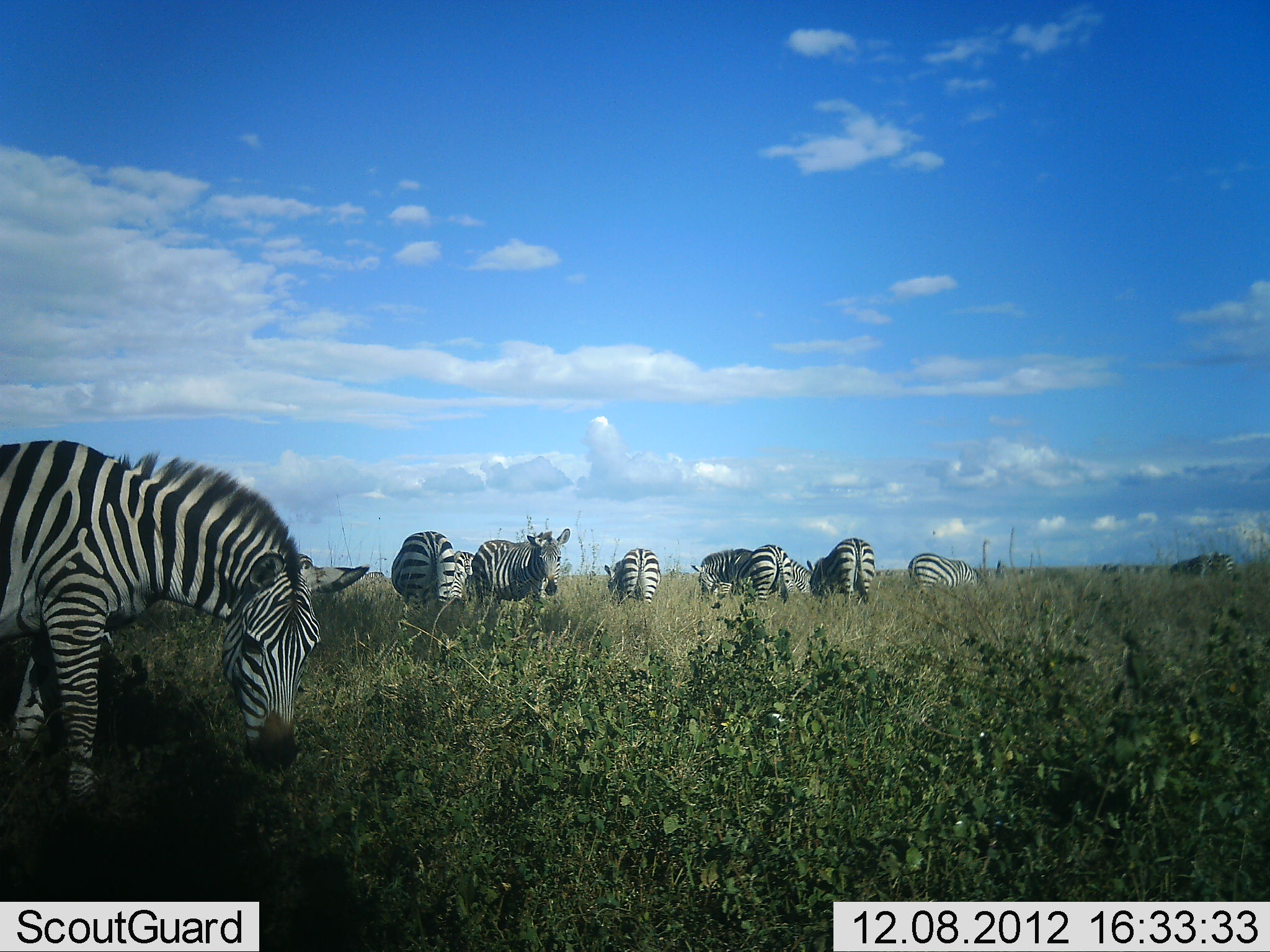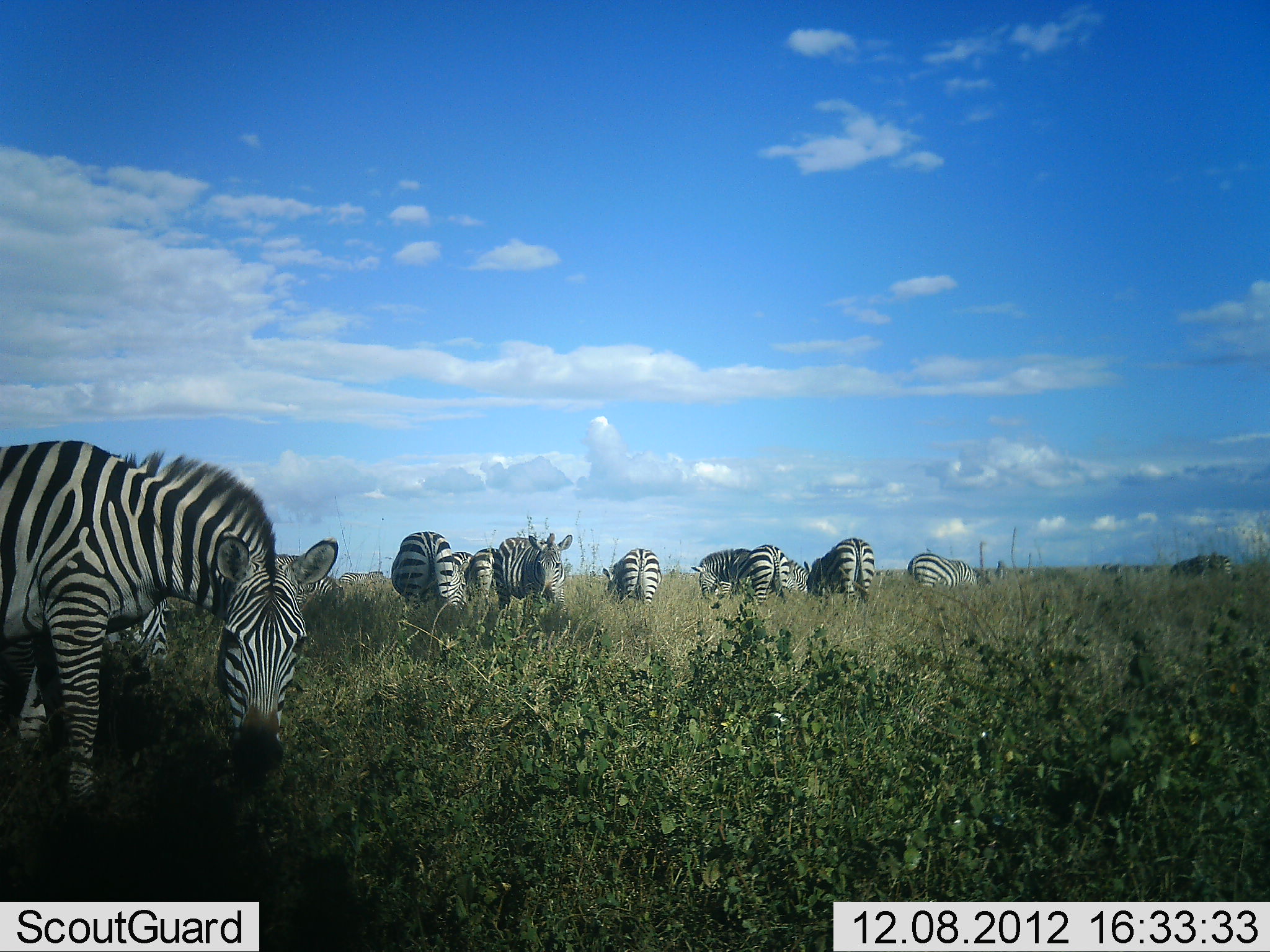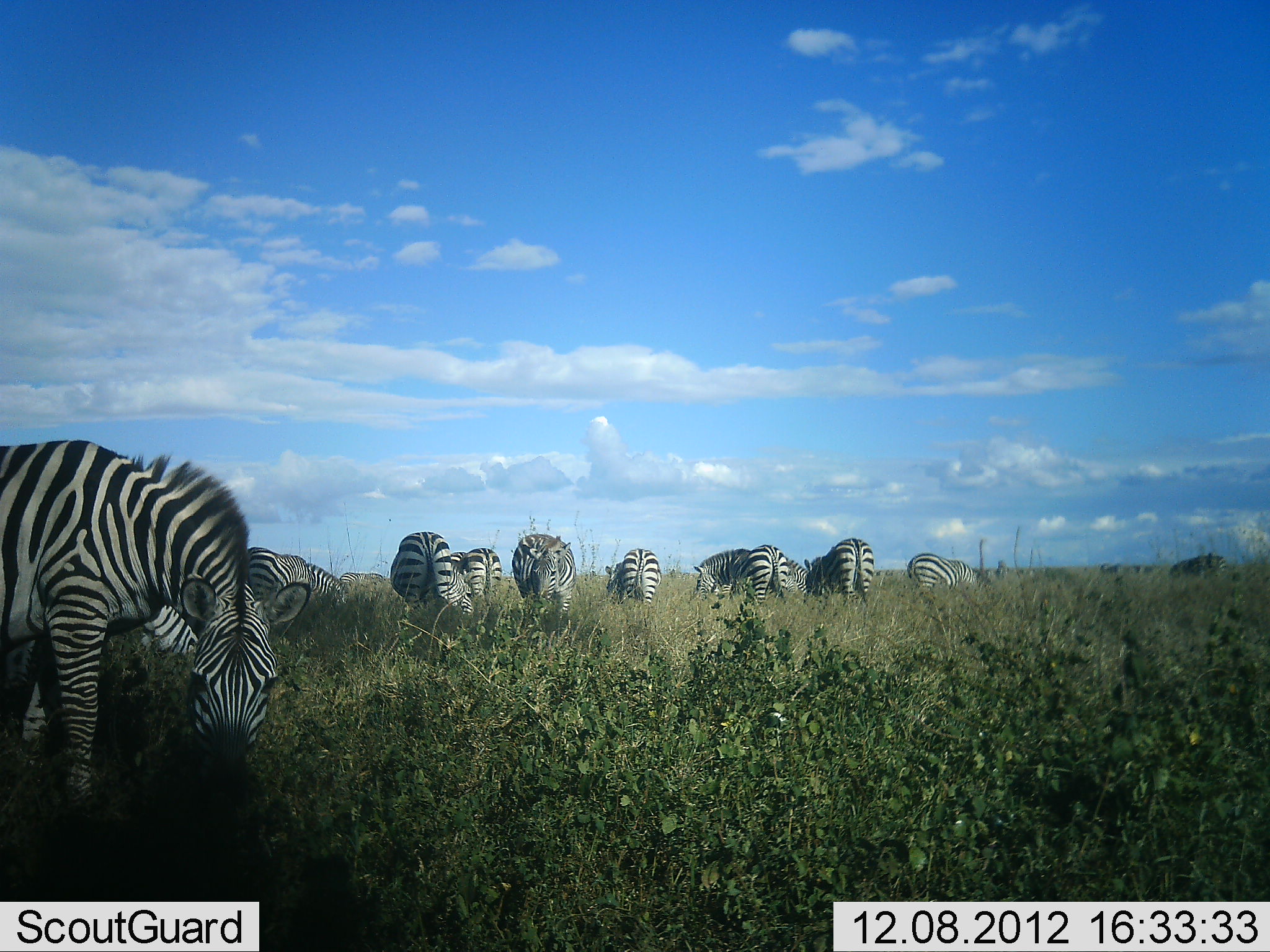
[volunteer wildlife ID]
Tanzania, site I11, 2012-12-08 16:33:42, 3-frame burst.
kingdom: Animalia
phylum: Chordata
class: Mammalia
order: Perissodactyla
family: Equidae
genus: Equus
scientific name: Equus quagga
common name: plains zebra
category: zebra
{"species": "zebra (plains zebra) (Equus quagga)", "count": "11-50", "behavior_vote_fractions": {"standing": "40%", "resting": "0%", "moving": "0%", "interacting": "0%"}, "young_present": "0%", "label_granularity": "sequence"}